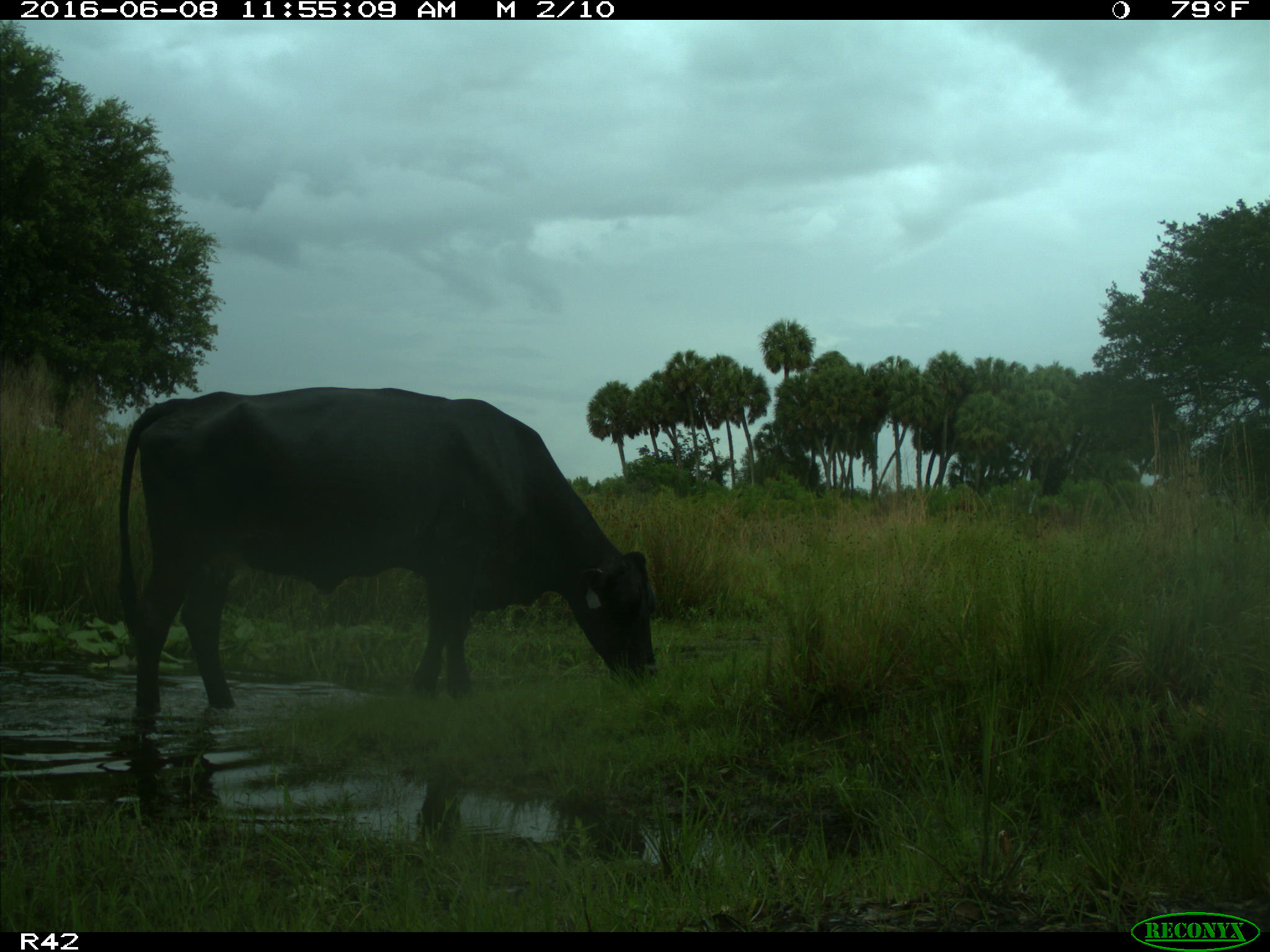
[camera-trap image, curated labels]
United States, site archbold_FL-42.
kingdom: Animalia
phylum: Chordata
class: Mammalia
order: Artiodactyla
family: Bovidae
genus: Bos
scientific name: Bos taurus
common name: domestic cow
Bos taurus (domestic cow).